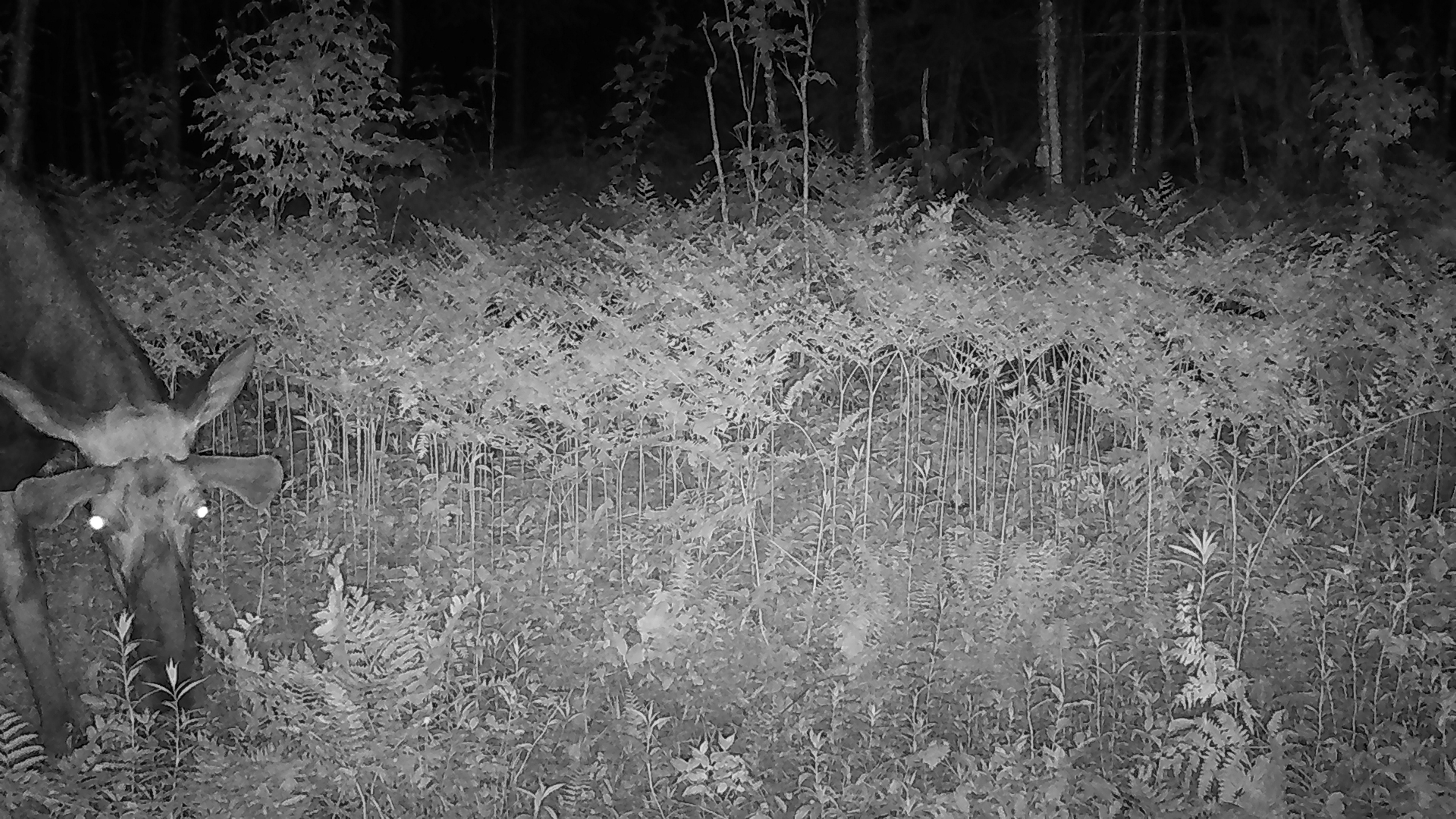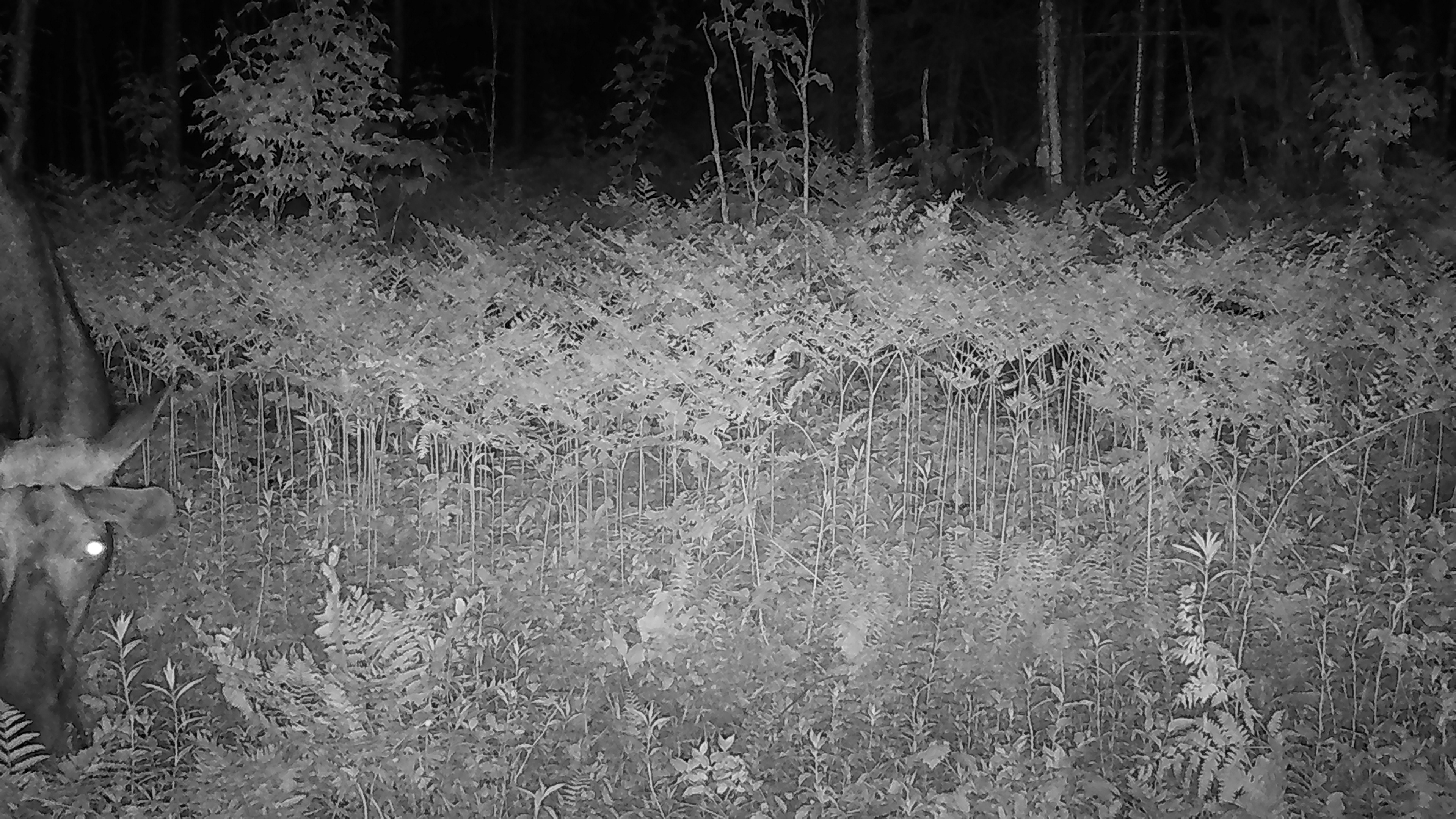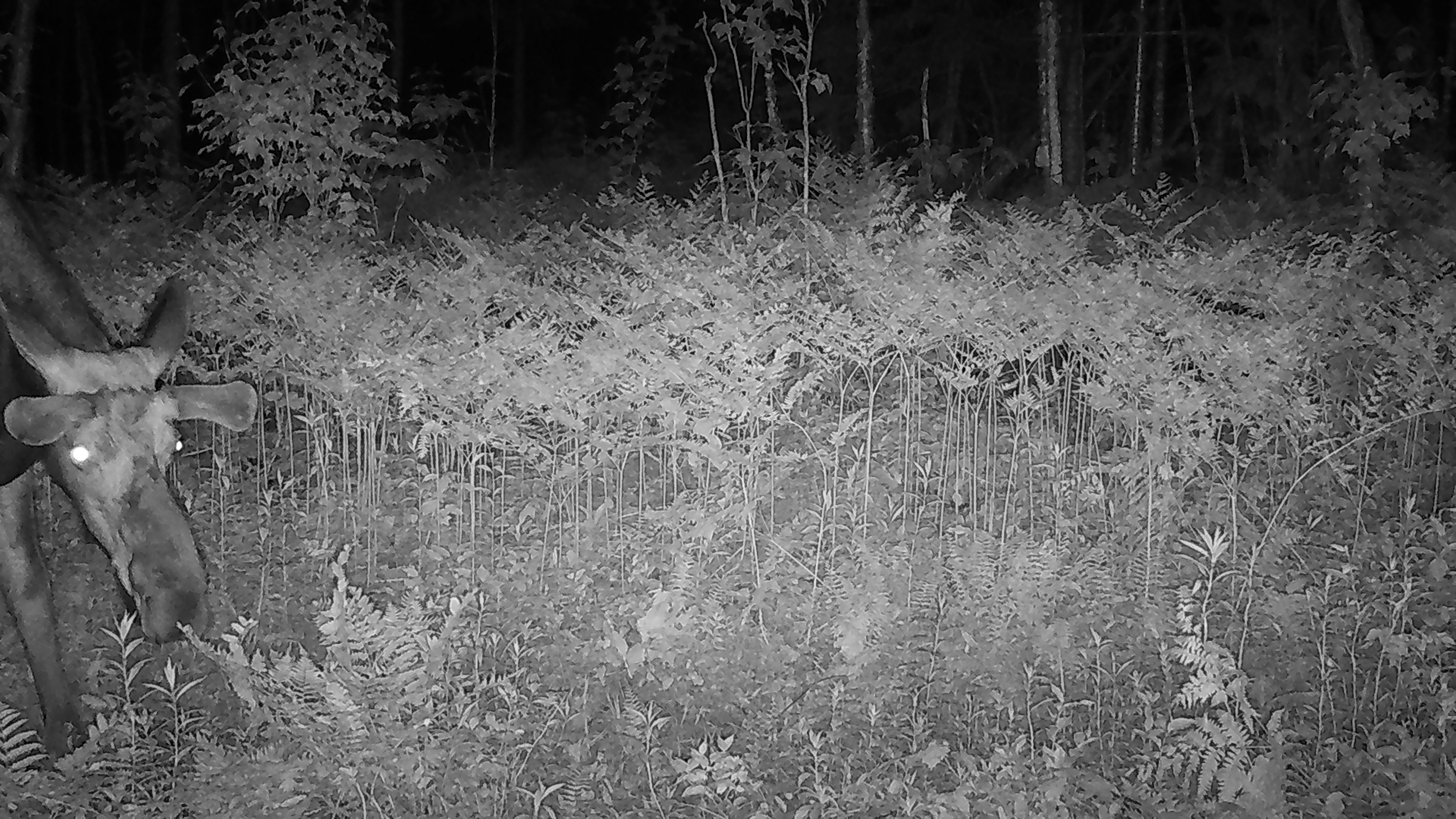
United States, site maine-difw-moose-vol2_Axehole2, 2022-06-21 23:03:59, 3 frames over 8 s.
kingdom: Animalia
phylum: Chordata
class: Mammalia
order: Artiodactyla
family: Cervidae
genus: Alces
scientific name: Alces alces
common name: moose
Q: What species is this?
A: Moose (Alces alces).